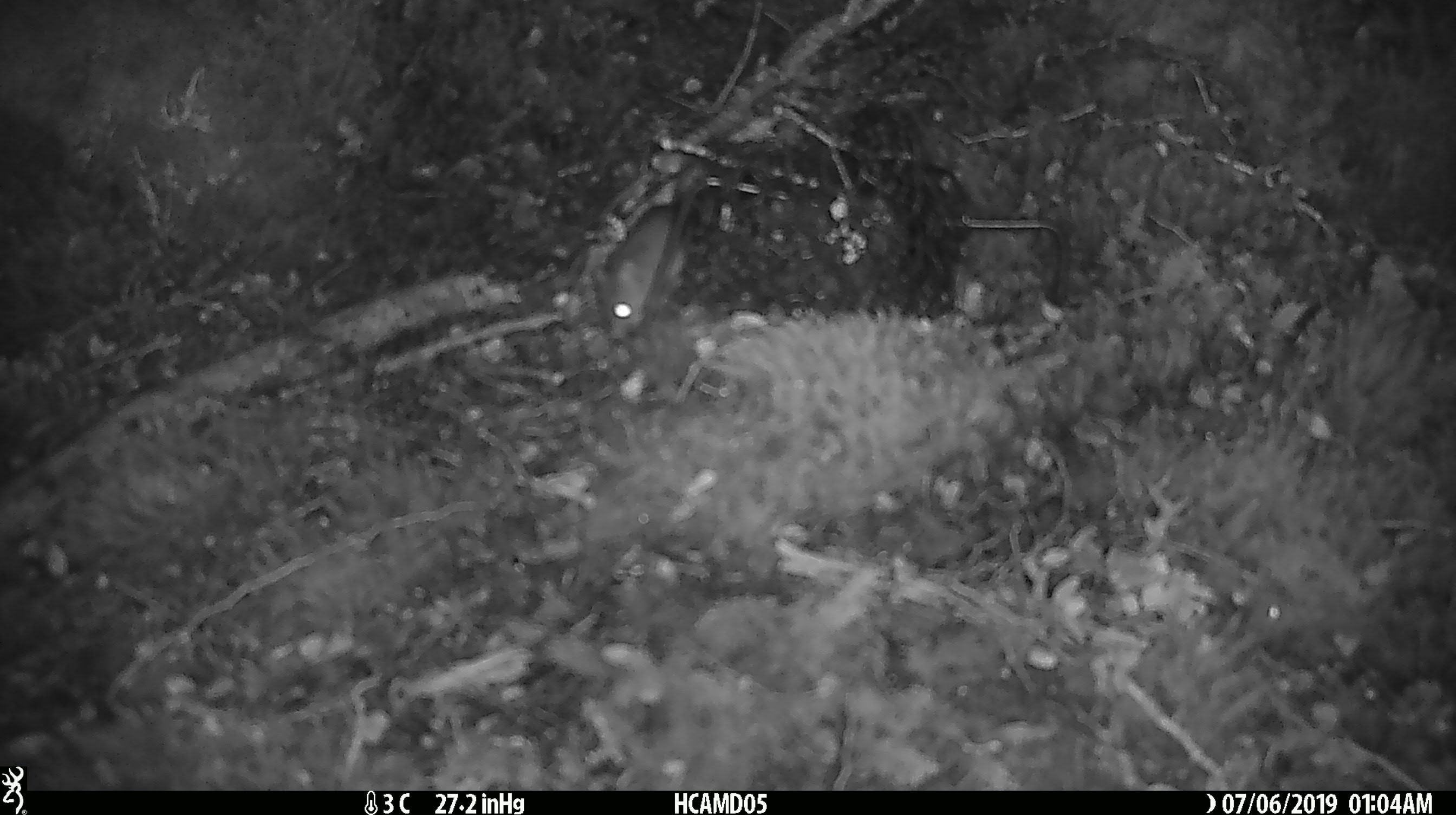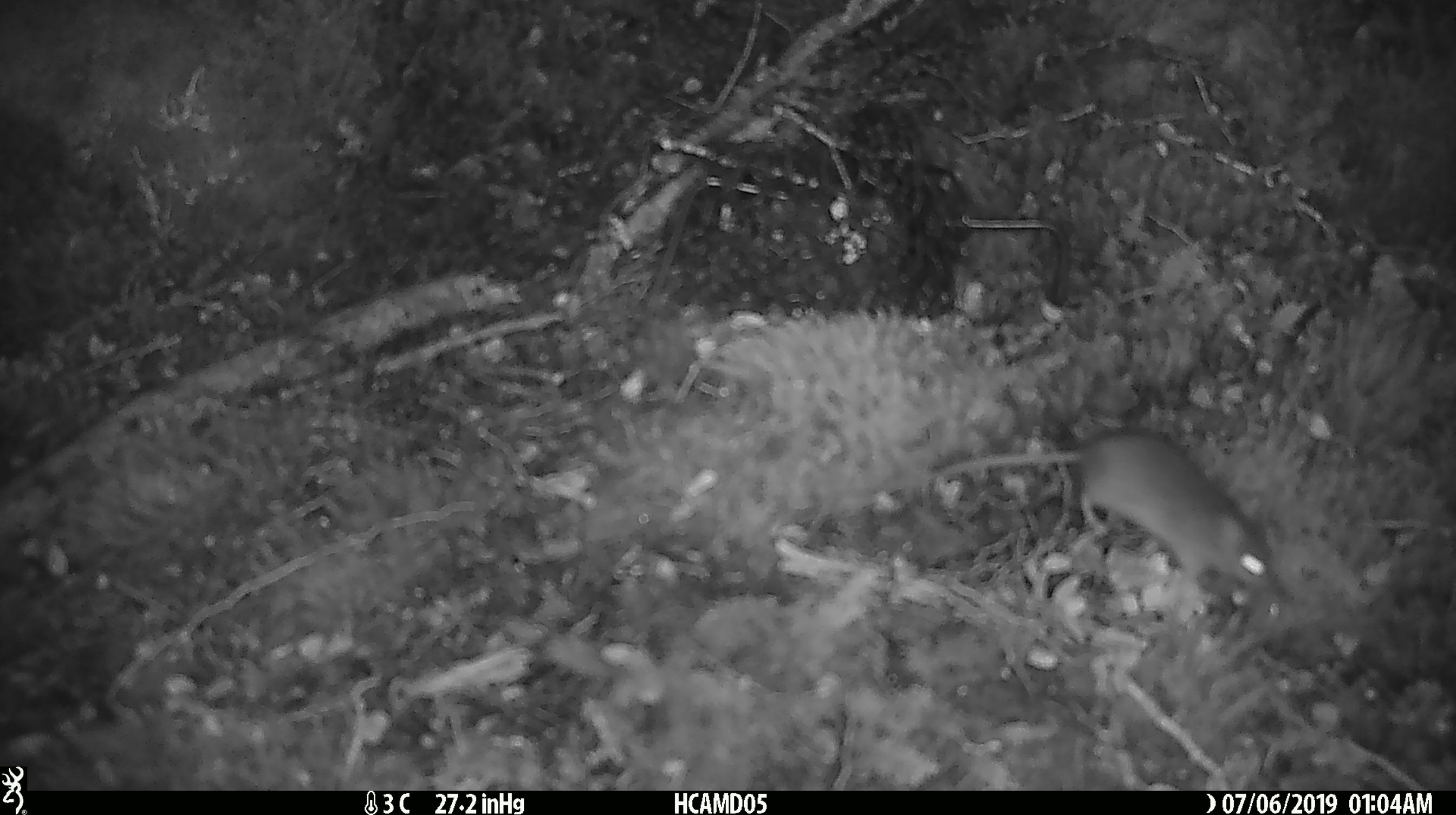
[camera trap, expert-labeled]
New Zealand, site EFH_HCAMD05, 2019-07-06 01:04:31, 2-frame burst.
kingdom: Animalia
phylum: Chordata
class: Mammalia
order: Rodentia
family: Muridae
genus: Mus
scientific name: Mus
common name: mouse